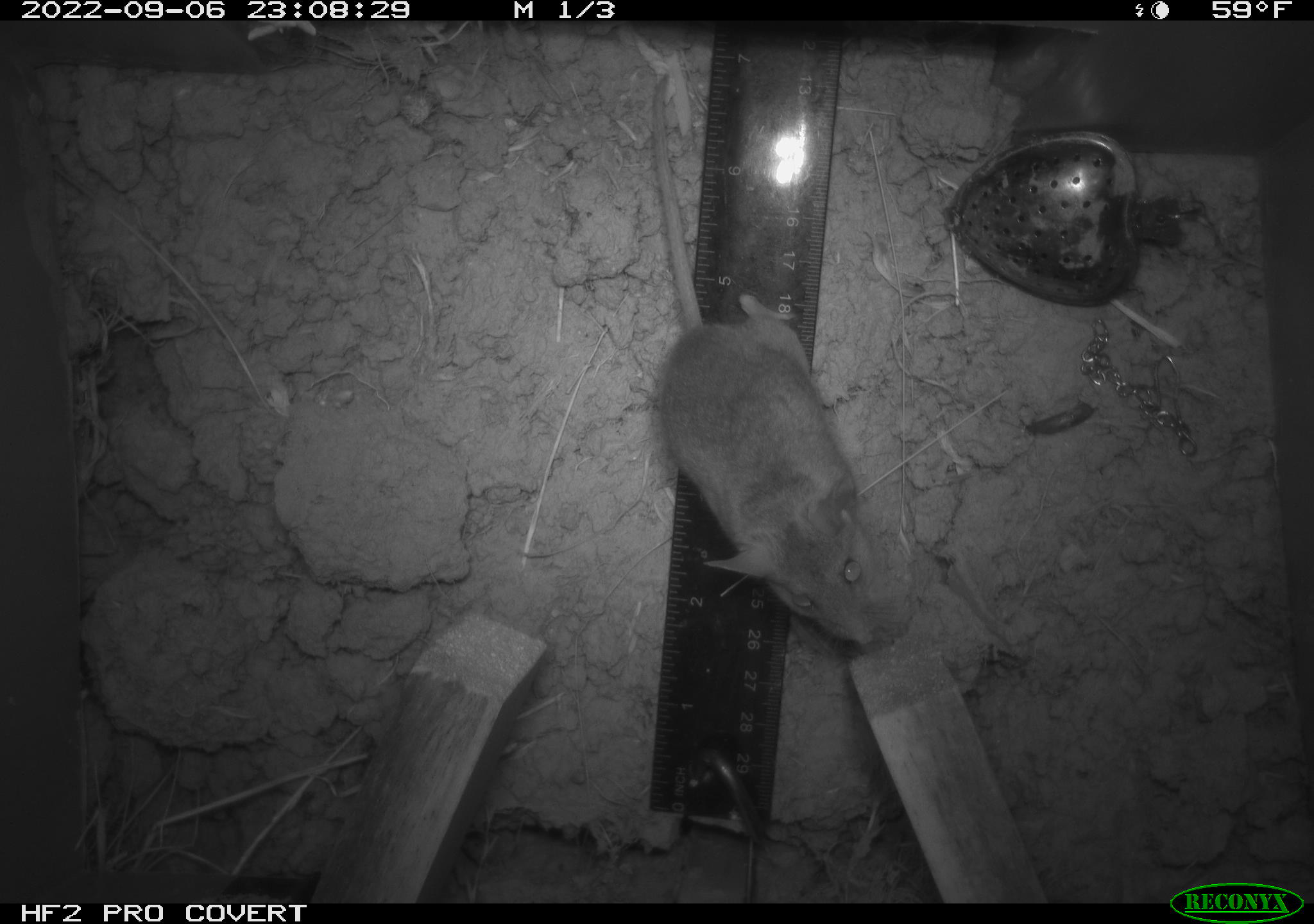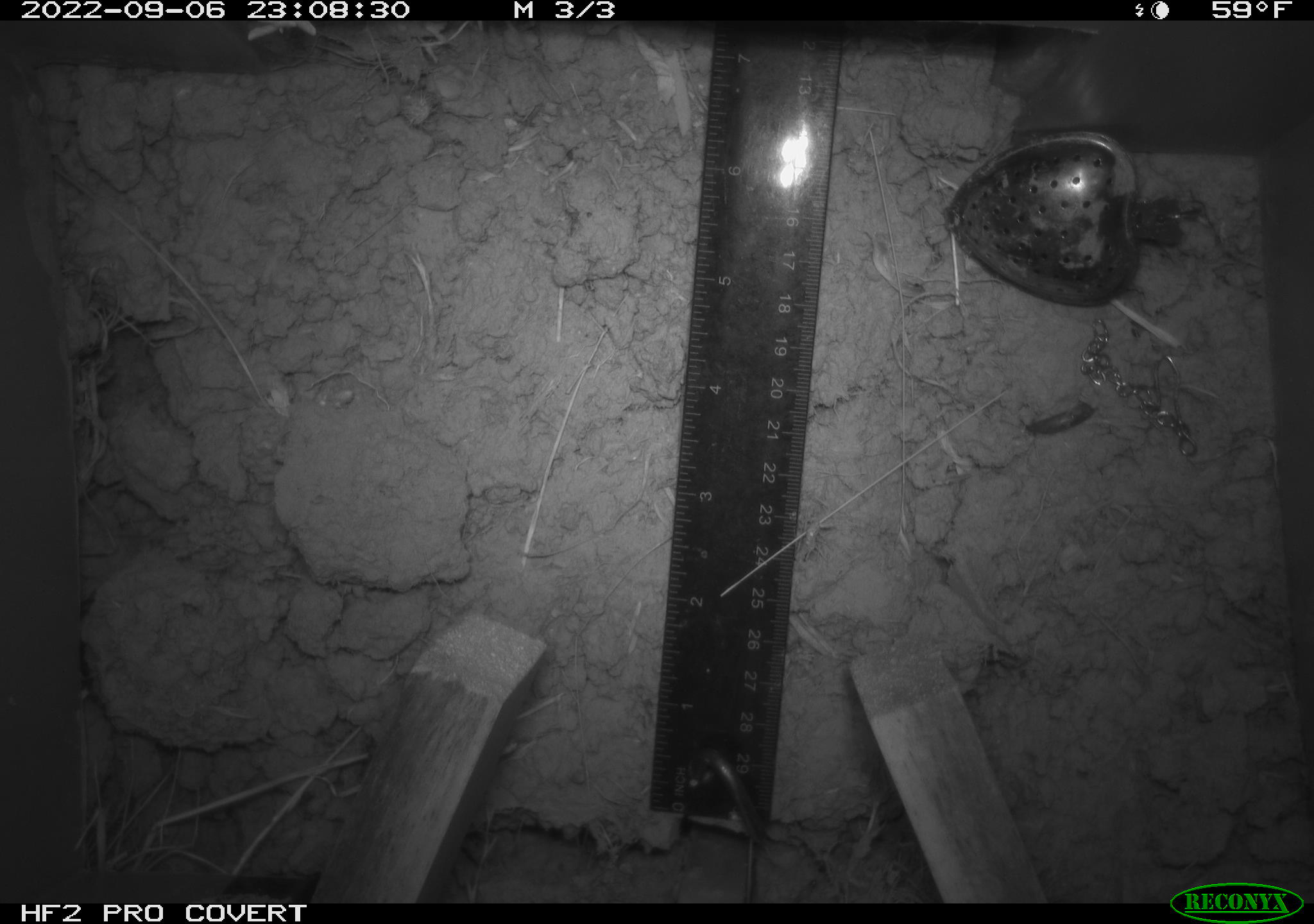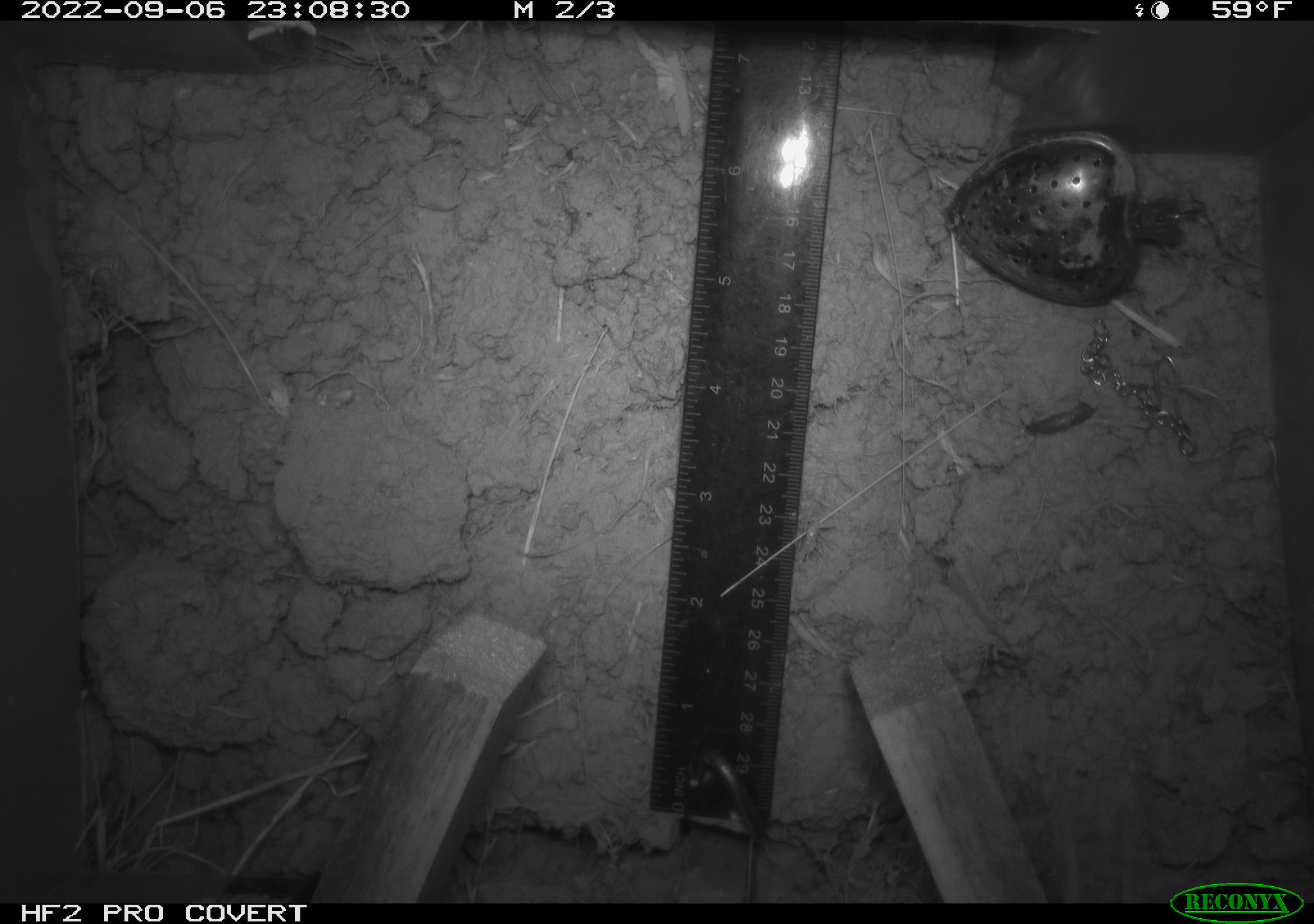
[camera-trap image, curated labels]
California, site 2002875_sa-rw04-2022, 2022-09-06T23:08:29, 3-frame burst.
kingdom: Animalia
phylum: Chordata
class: Mammalia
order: Rodentia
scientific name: Rodentia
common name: mouse species